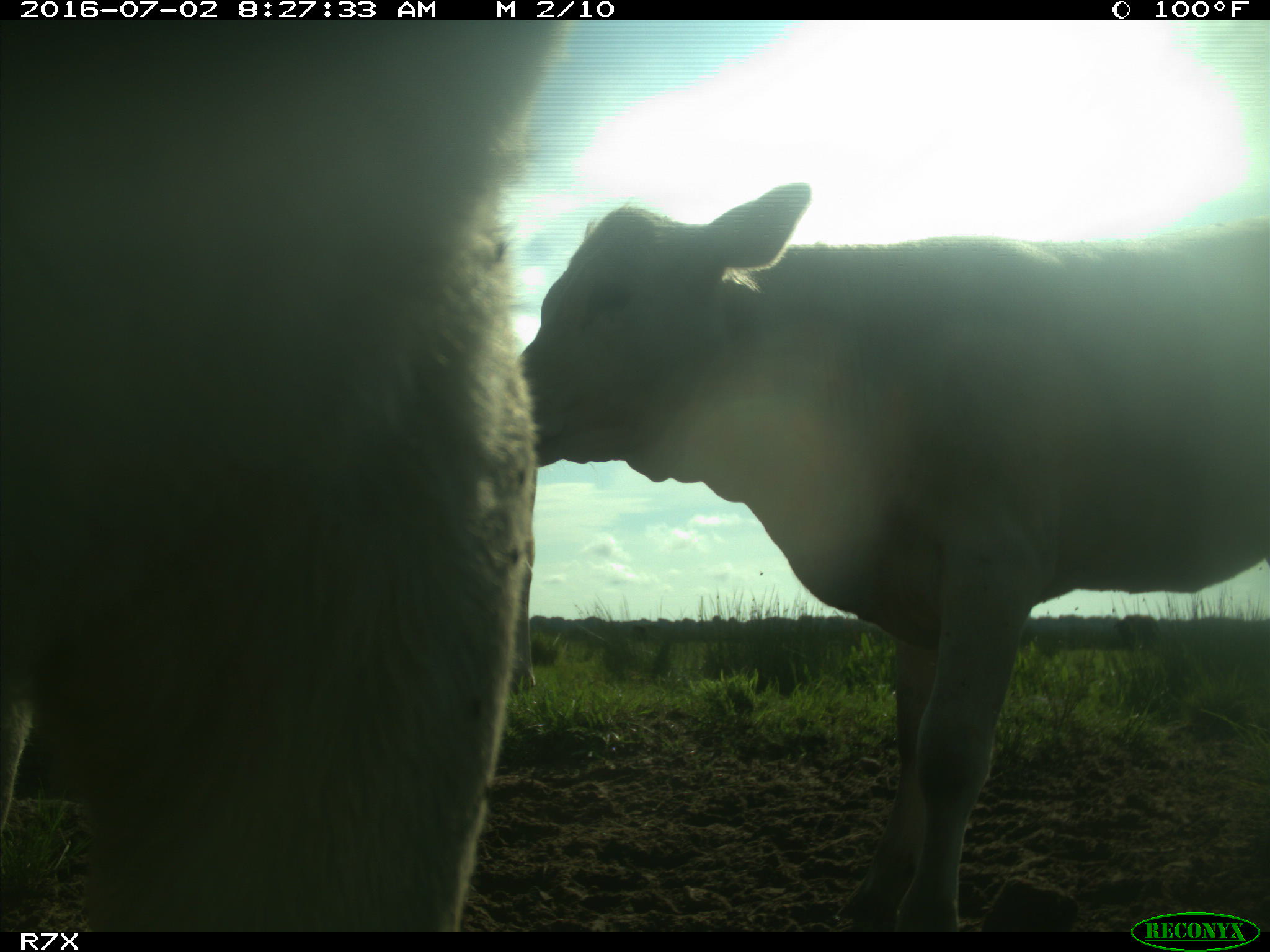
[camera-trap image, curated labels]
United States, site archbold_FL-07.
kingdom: Animalia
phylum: Chordata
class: Mammalia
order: Artiodactyla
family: Bovidae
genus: Bos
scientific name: Bos taurus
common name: domestic cow